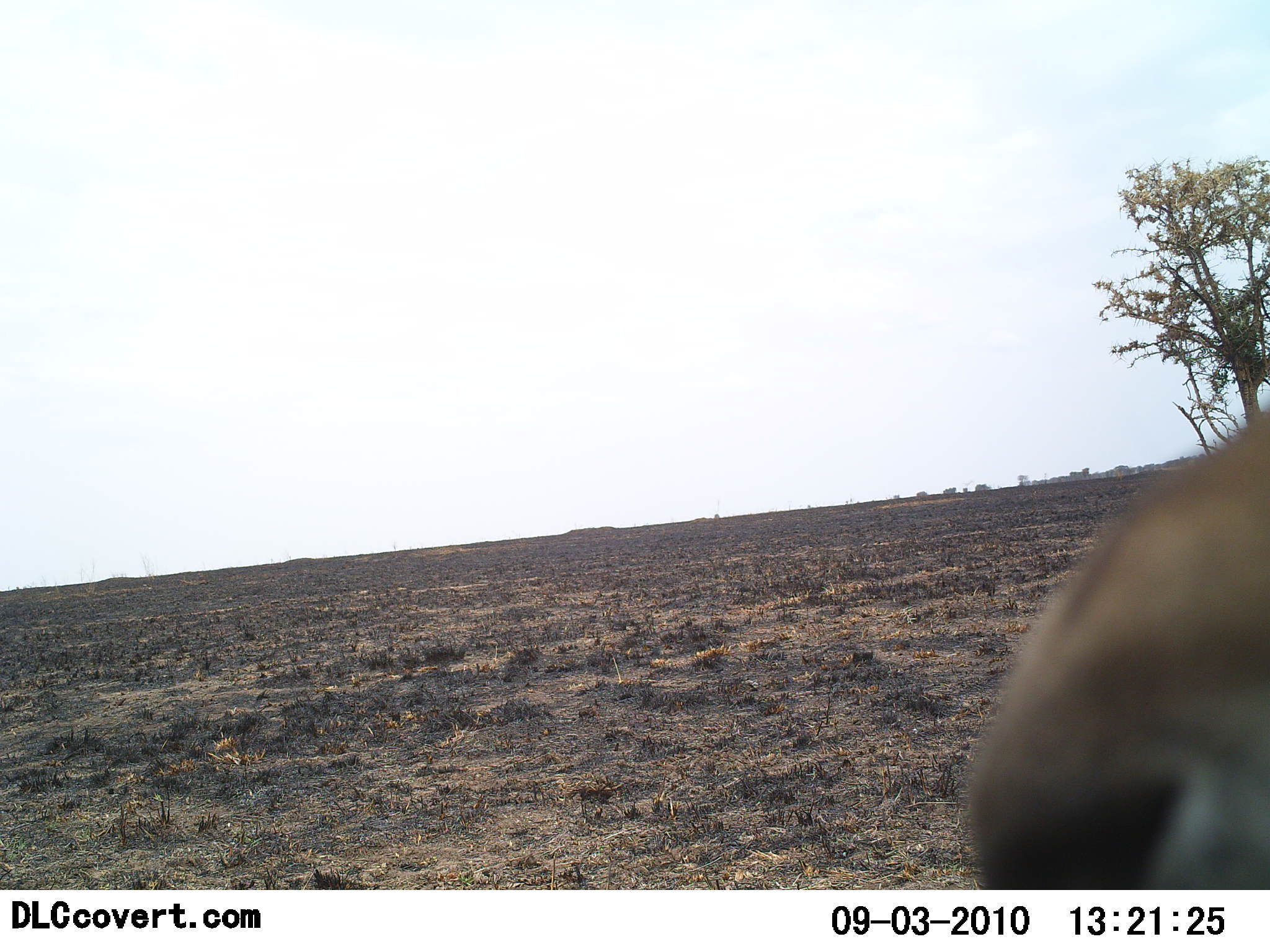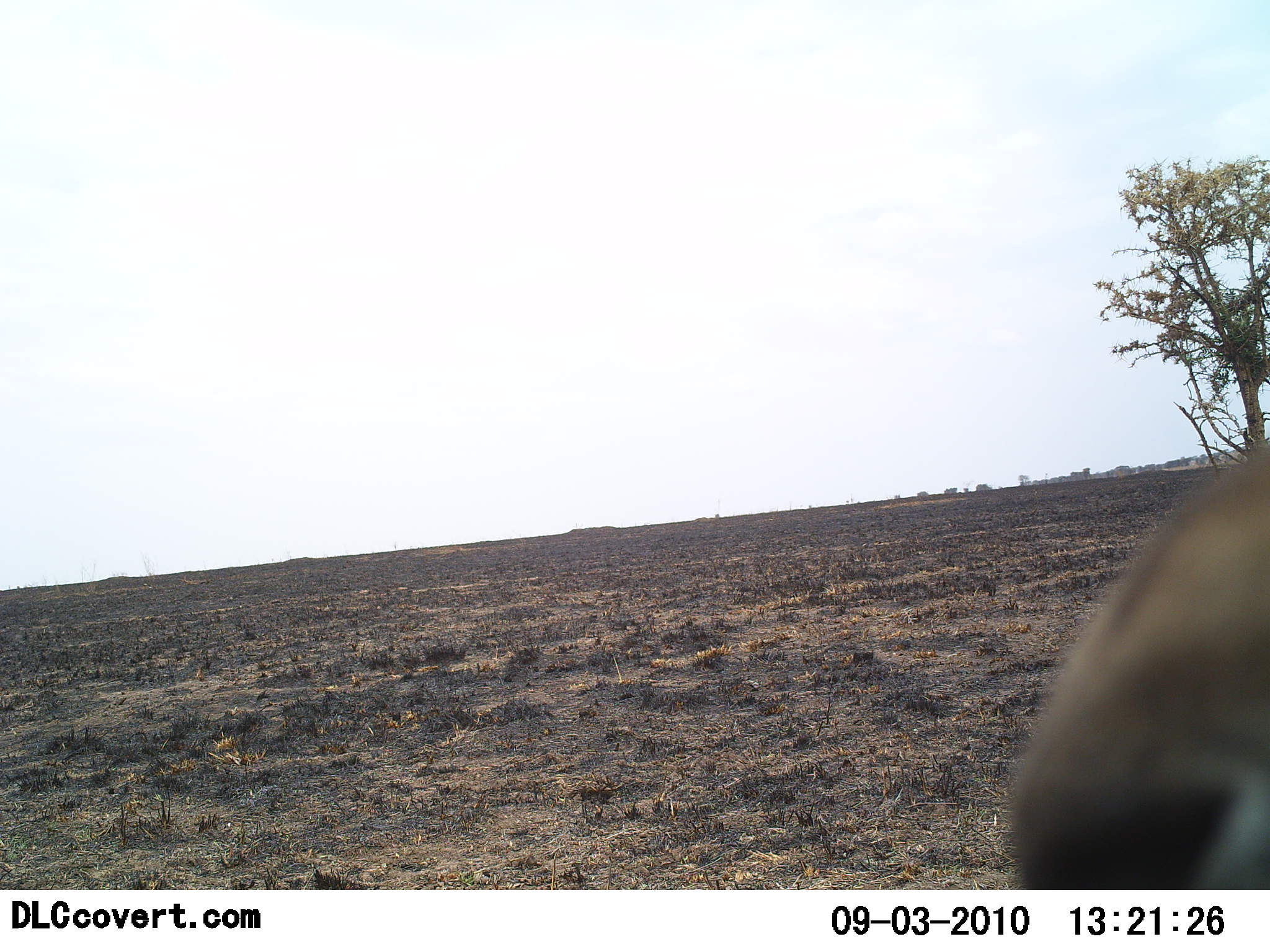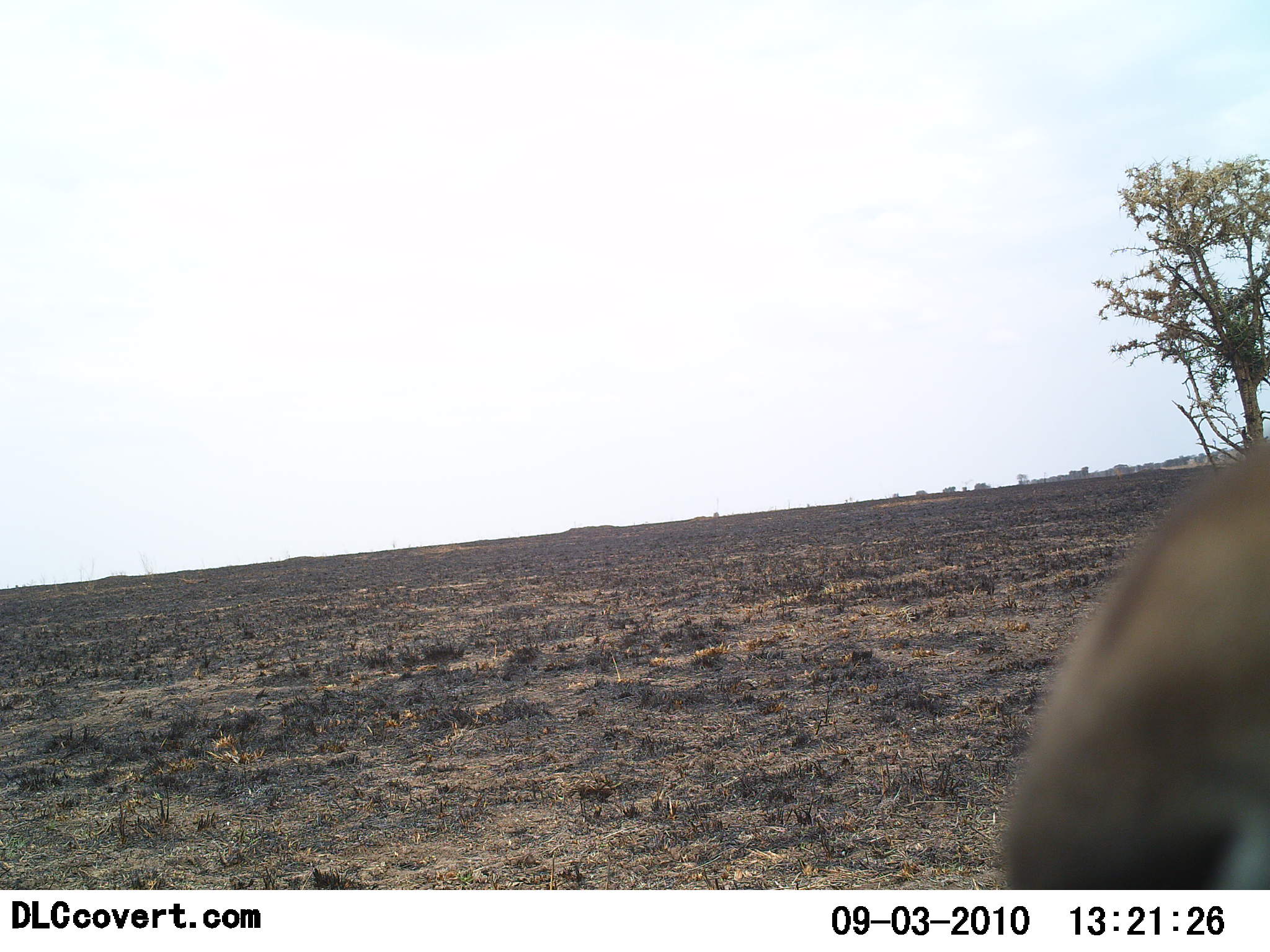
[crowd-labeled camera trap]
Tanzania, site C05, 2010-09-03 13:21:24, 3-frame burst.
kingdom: Animalia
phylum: Chordata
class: Mammalia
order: Artiodactyla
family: Bovidae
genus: Eudorcas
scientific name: Eudorcas thomsonii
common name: thomson's gazelle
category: gazellethomsons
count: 1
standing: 56%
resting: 0%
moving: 22%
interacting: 33%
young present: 0%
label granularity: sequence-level